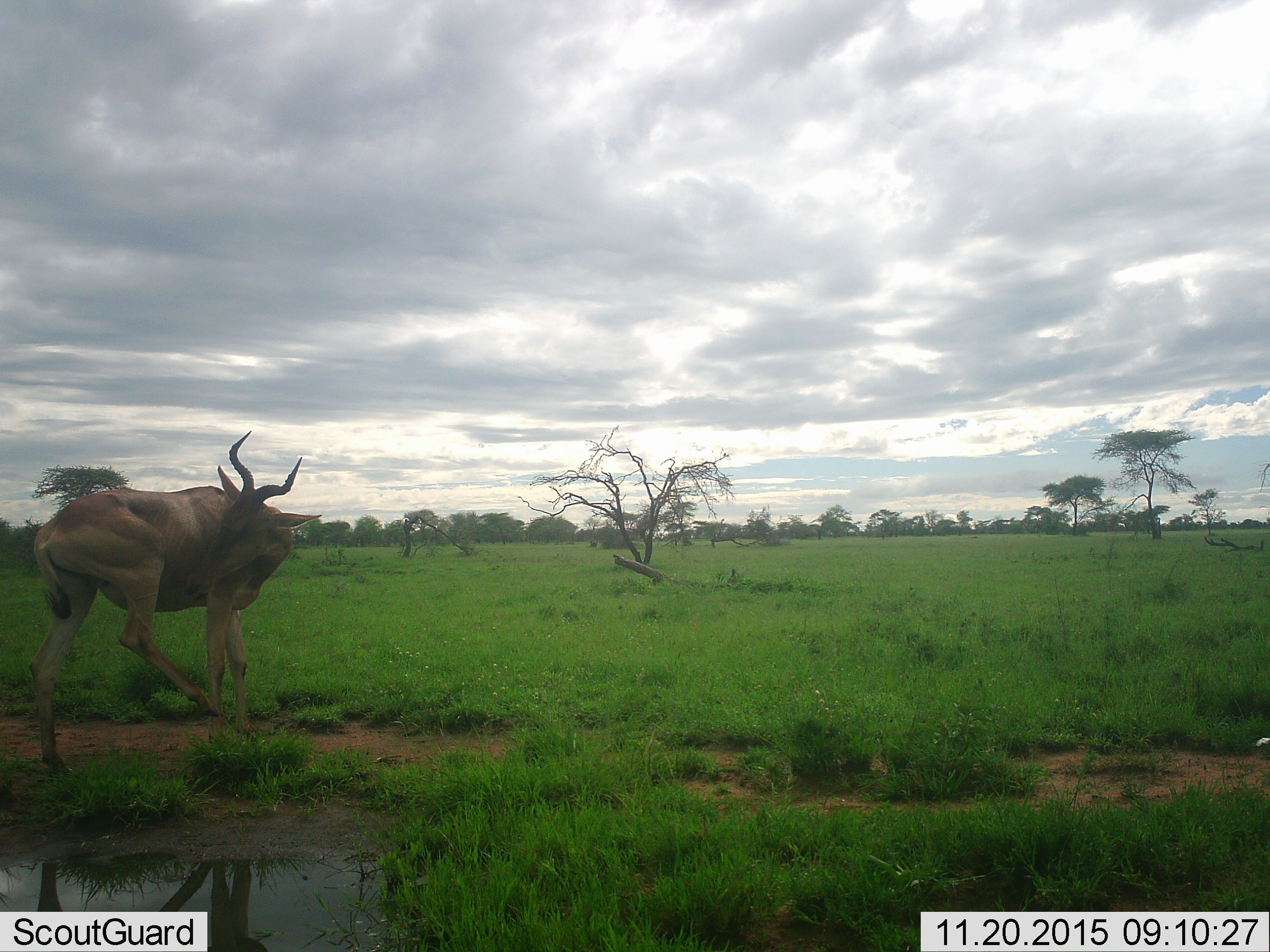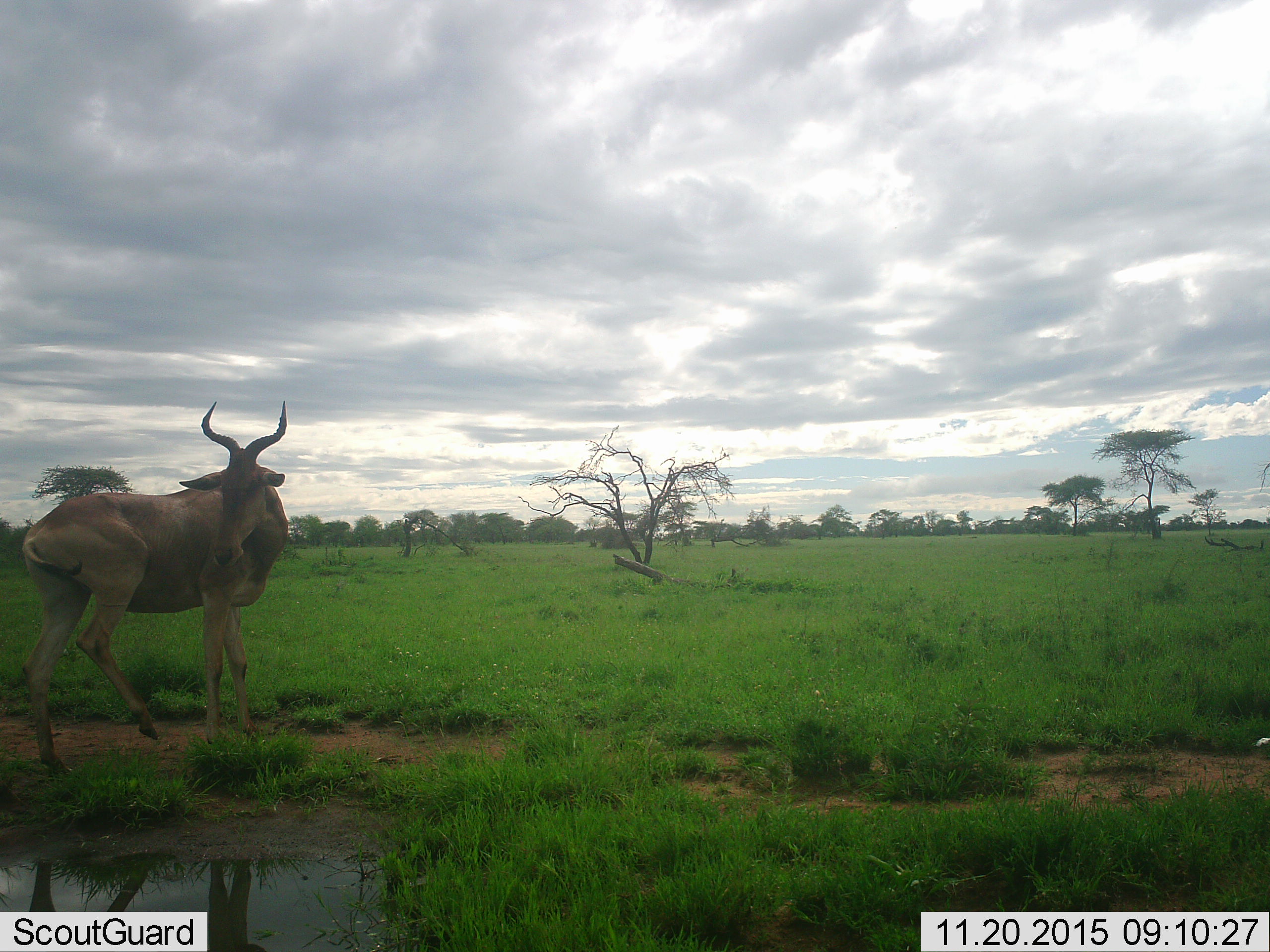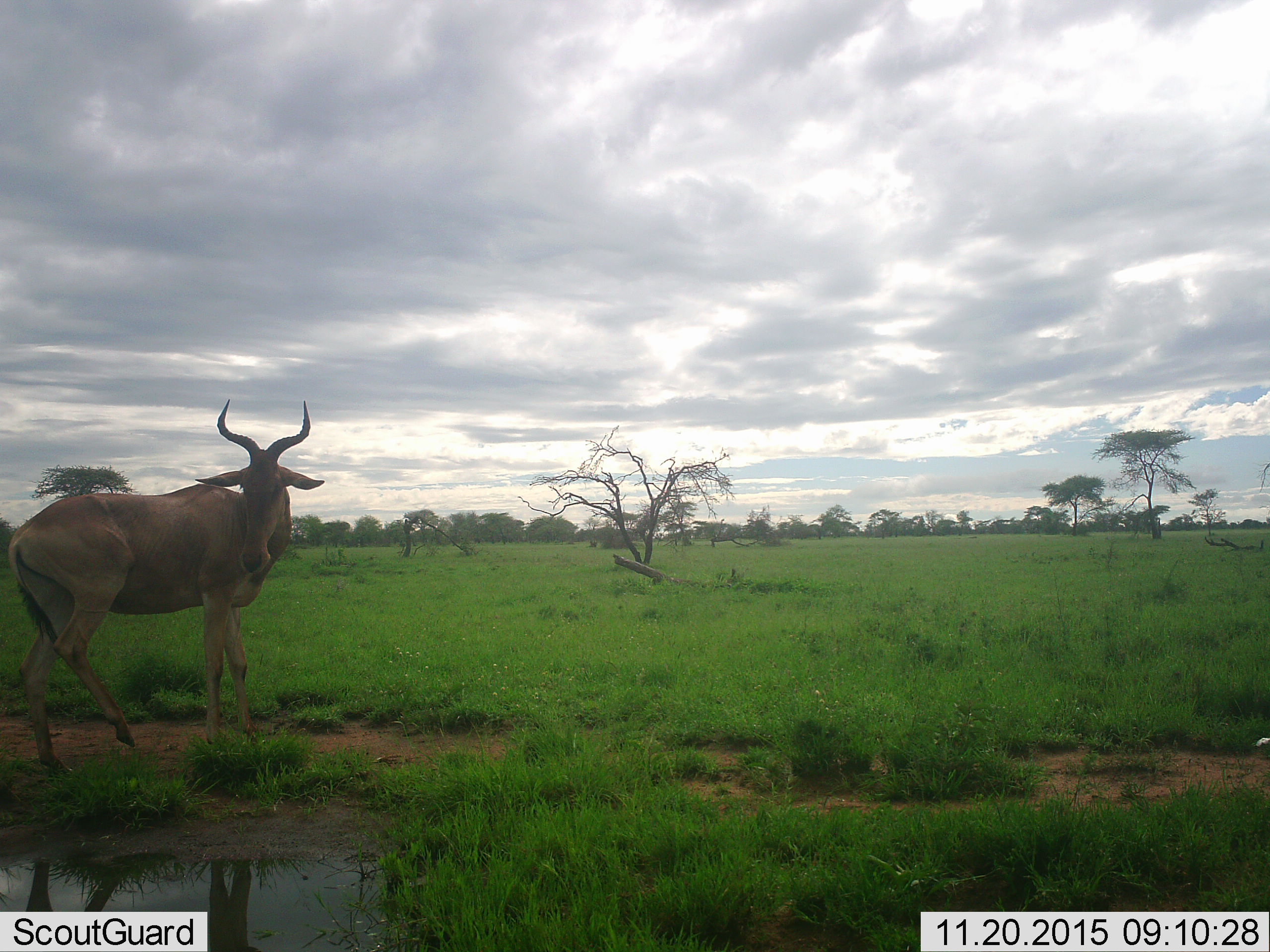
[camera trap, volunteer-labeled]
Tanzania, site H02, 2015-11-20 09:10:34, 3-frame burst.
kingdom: Animalia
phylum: Chordata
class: Mammalia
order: Artiodactyla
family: Bovidae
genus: Alcelaphus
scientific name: Alcelaphus buselaphus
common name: hartebeest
Hartebeest (Alcelaphus buselaphus), count 1. Behavior (volunteer vote fractions): standing 88%, resting 0%, moving 12%, interacting 0%. Young present (vote fraction): 0%. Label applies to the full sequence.